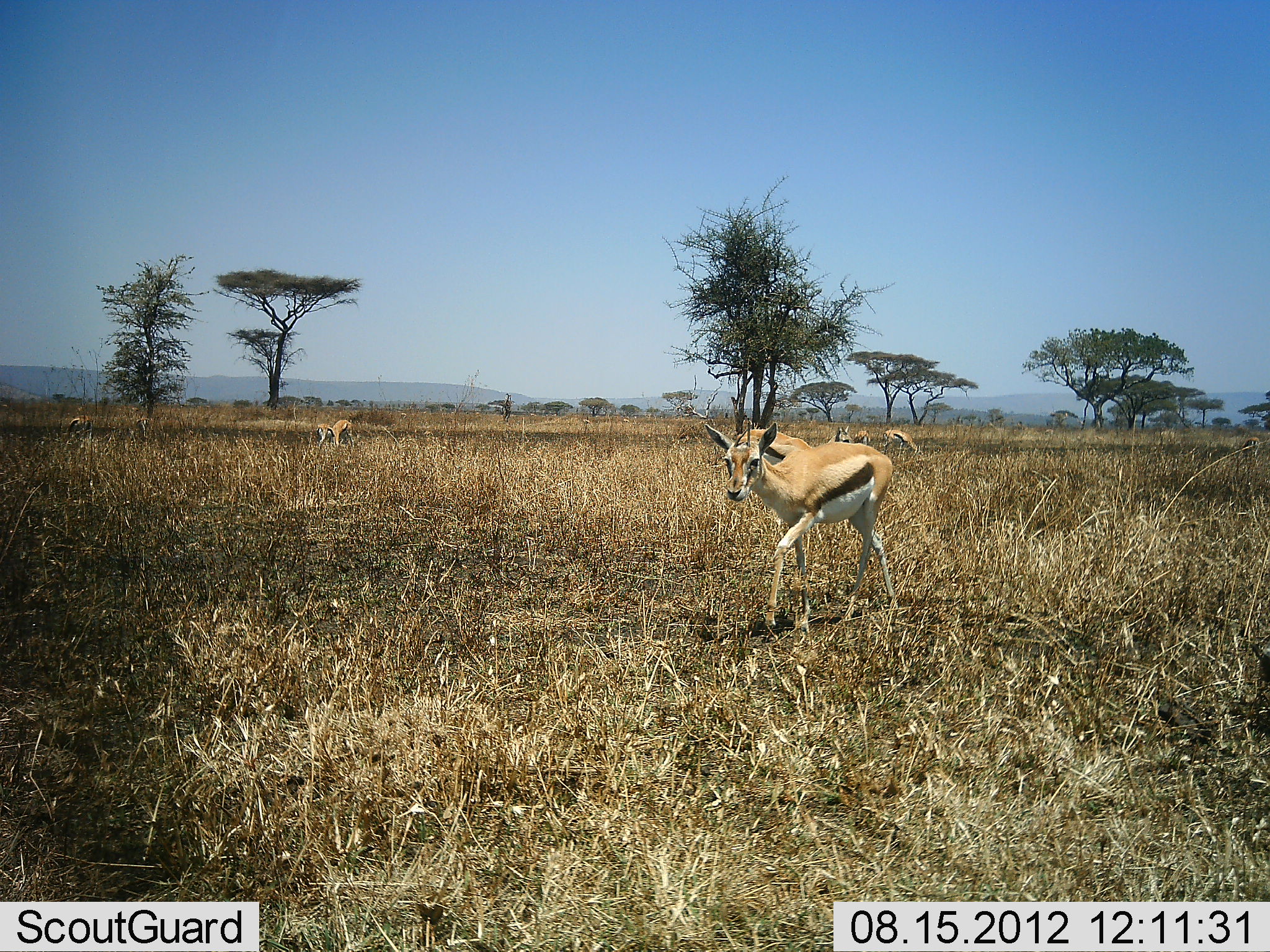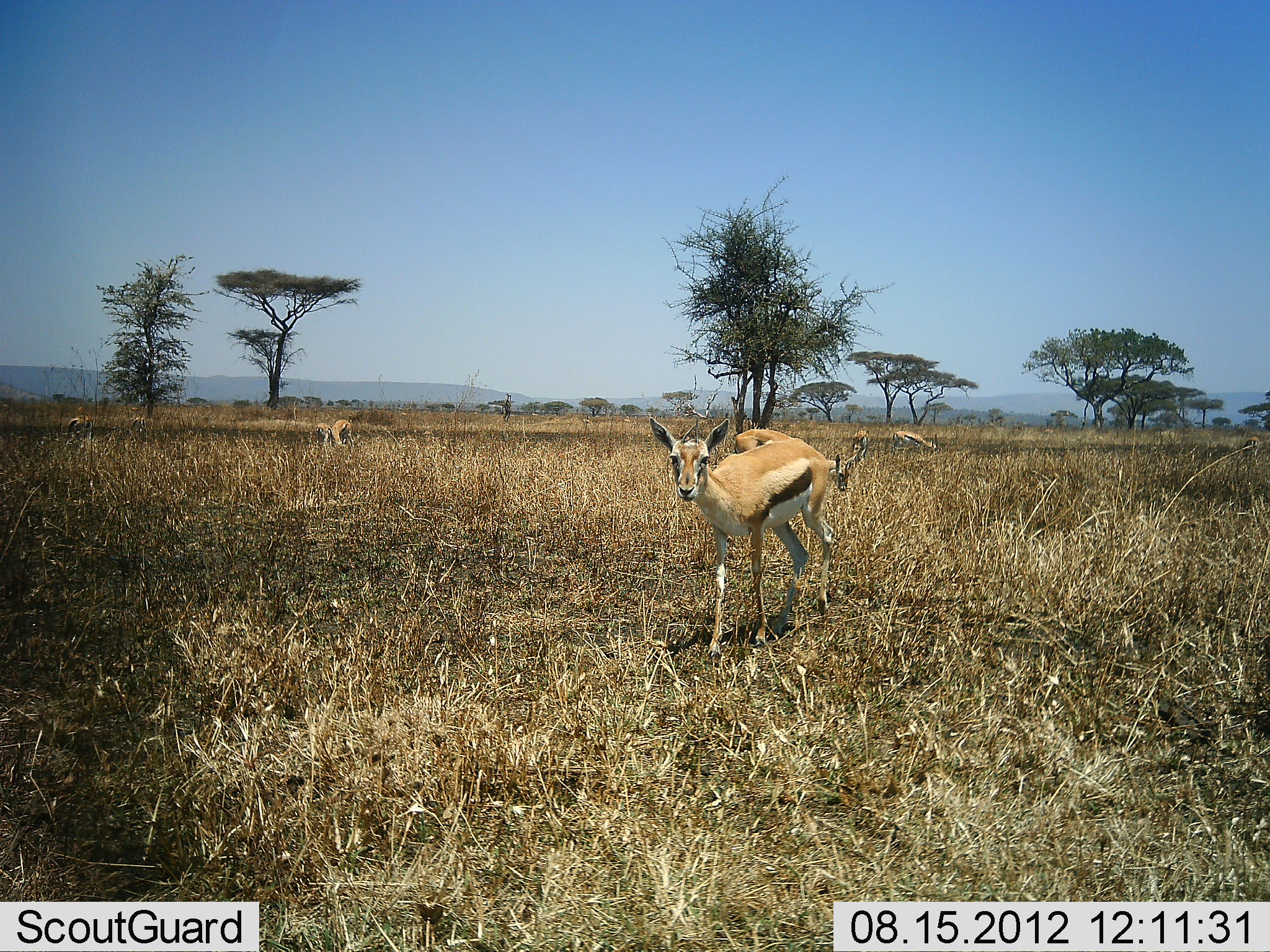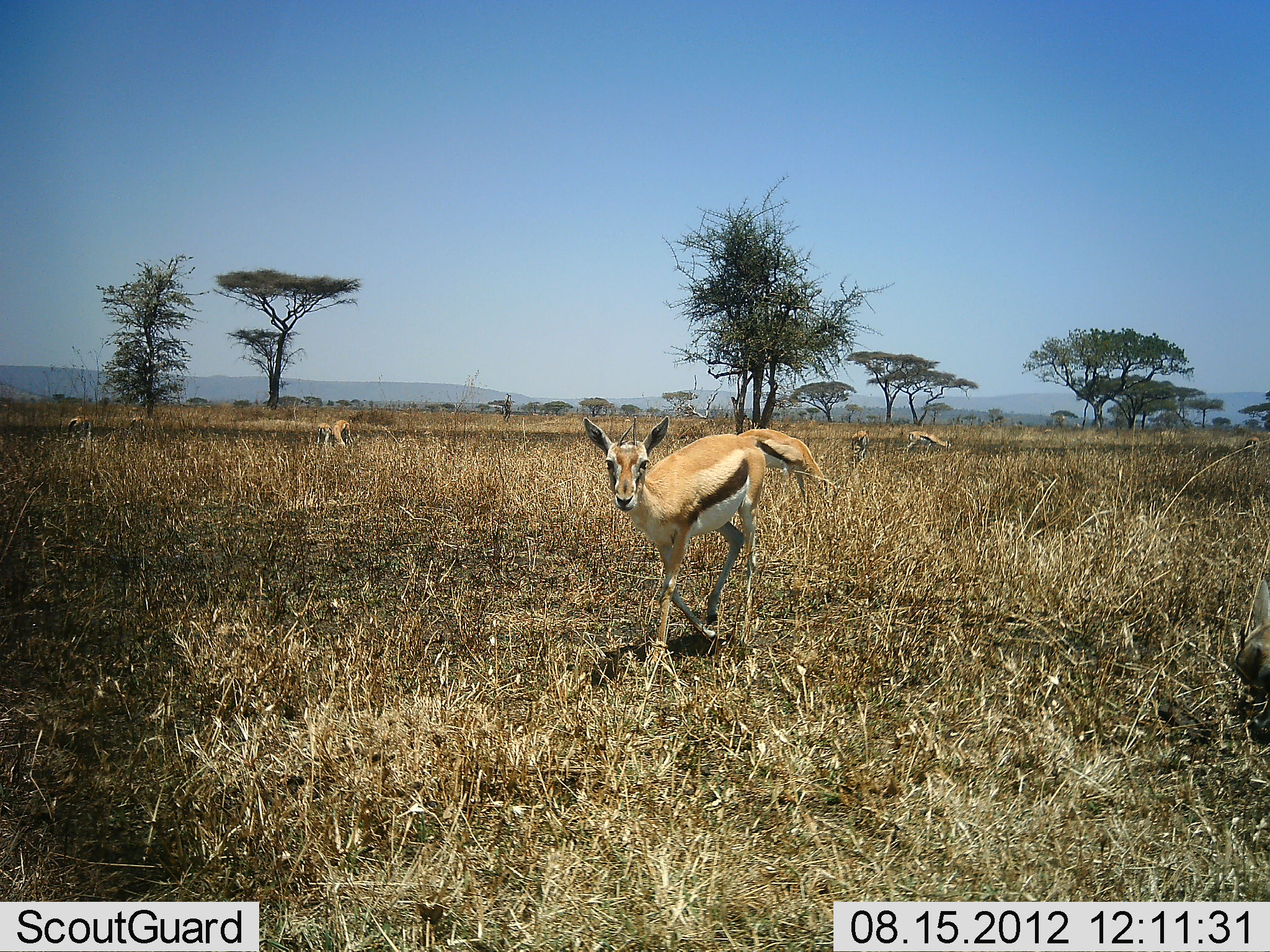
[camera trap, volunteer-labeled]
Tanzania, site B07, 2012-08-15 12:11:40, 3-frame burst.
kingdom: Animalia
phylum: Chordata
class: Mammalia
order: Artiodactyla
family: Bovidae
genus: Eudorcas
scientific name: Eudorcas thomsonii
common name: thomson's gazelle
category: gazellethomsons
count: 7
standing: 50%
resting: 0%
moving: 58%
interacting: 0%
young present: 0%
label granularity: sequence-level